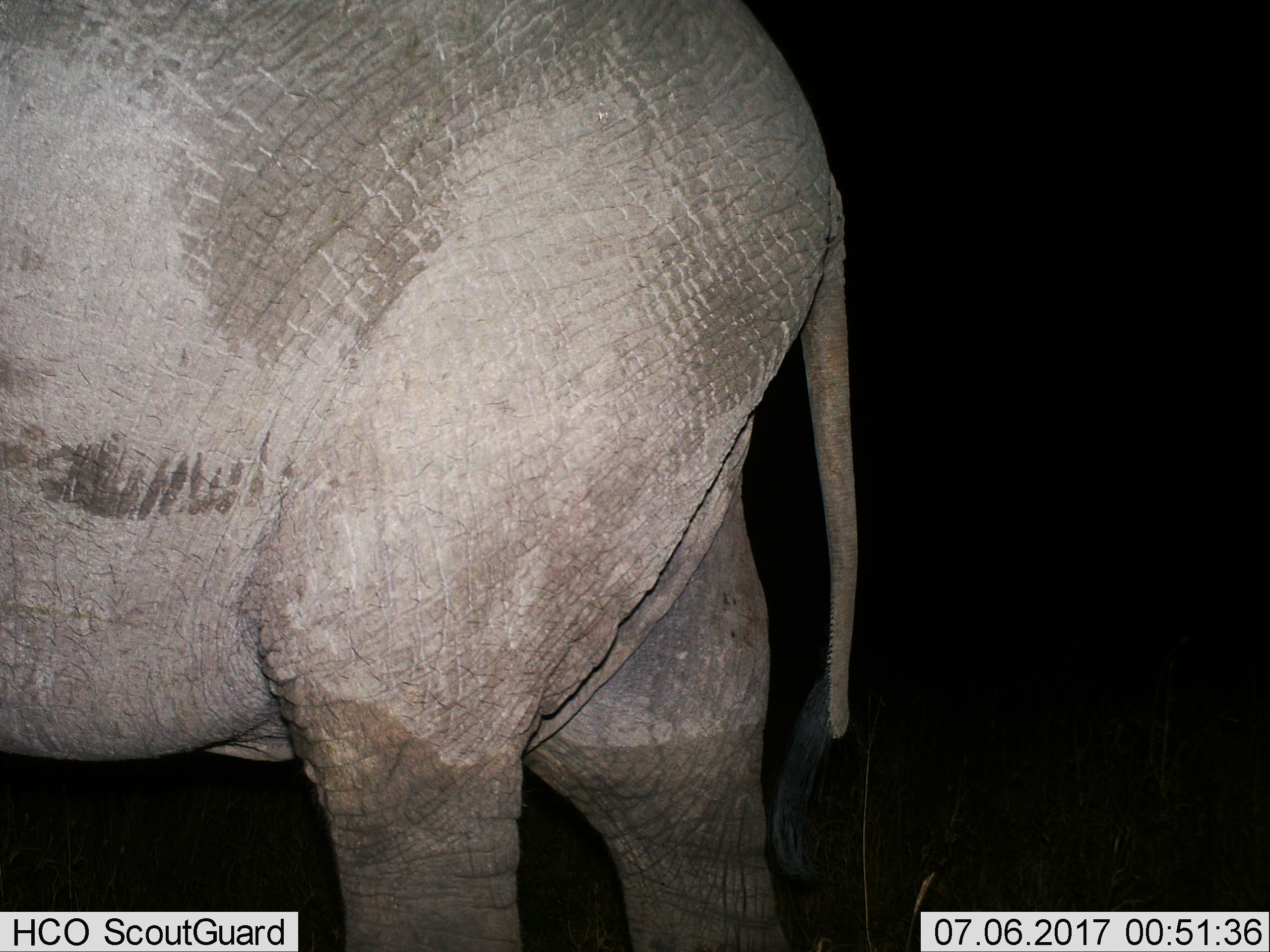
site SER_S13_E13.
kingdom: Animalia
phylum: Chordata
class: Mammalia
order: Proboscidea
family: Elephantidae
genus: Loxodonta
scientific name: Loxodonta africana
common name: african bush elephant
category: elephant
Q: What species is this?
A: Elephant (african bush elephant) (Loxodonta africana).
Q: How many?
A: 1.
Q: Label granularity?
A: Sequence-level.